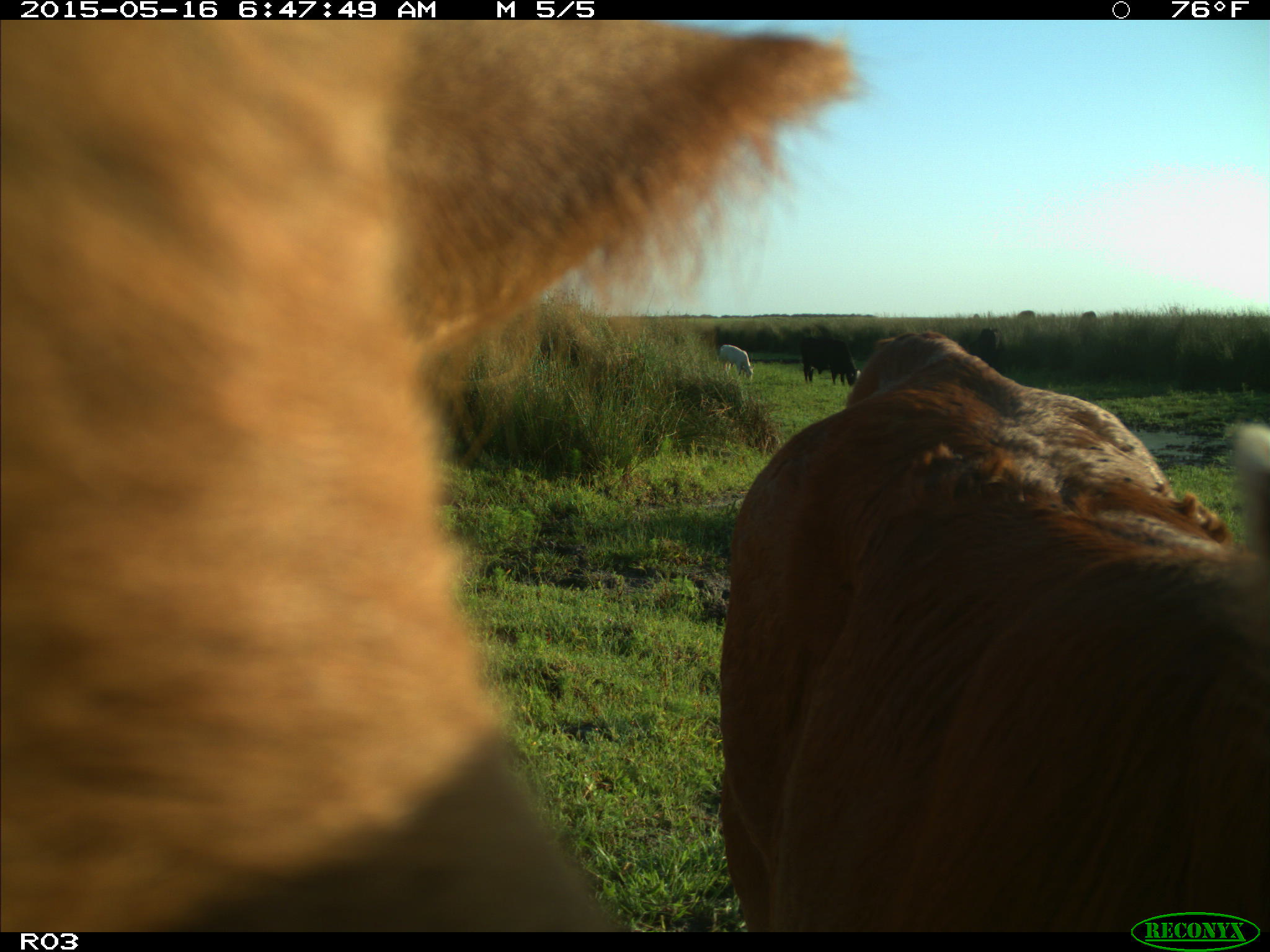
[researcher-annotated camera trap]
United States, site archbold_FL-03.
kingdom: Animalia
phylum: Chordata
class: Mammalia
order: Artiodactyla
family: Bovidae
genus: Bos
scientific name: Bos taurus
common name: domestic cow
Bos taurus (domestic cow).